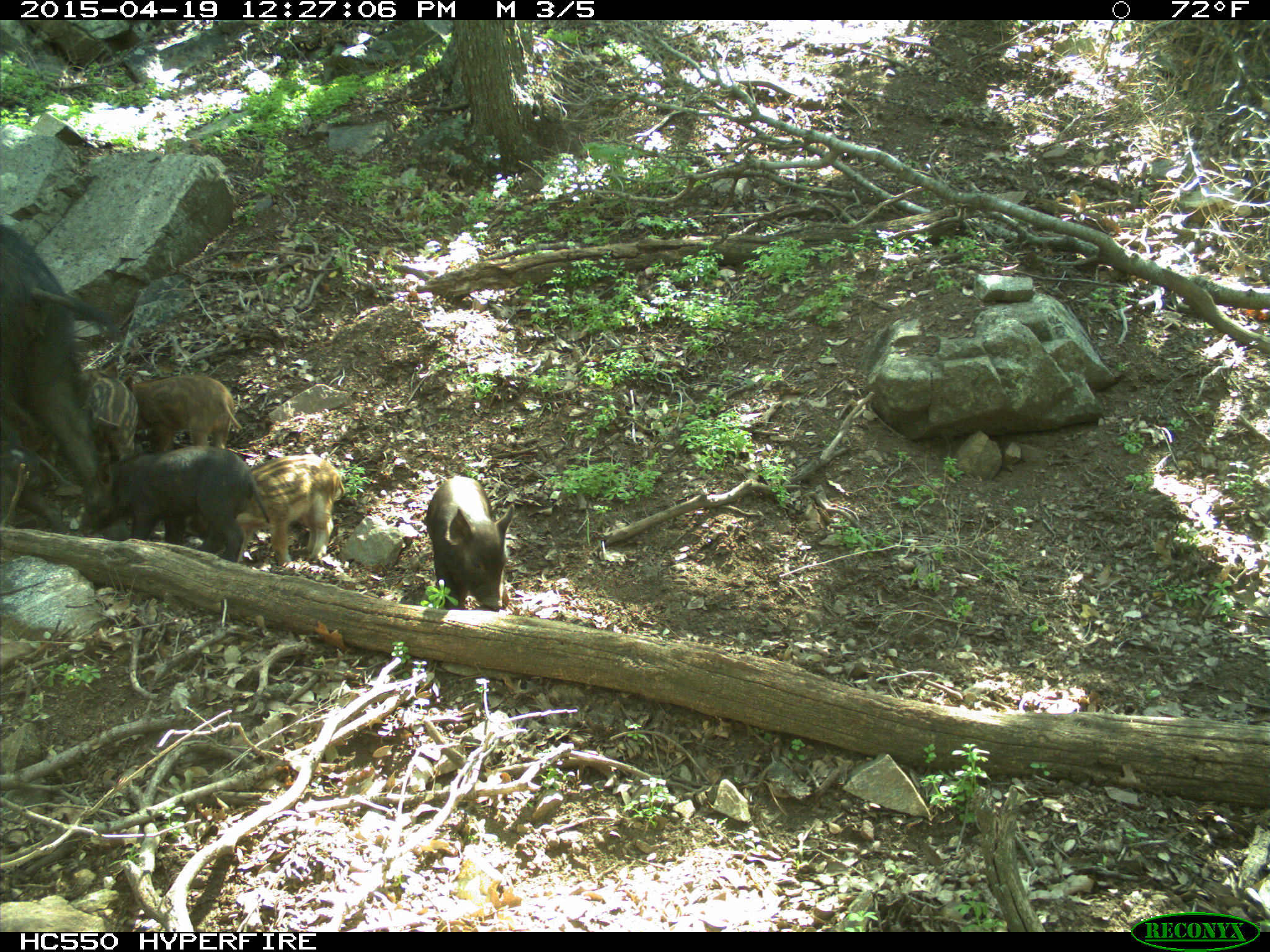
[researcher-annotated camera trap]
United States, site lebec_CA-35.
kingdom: Animalia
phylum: Chordata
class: Mammalia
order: Artiodactyla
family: Suidae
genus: Sus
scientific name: Sus scrofa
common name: wild boar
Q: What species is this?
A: Sus scrofa (wild boar).